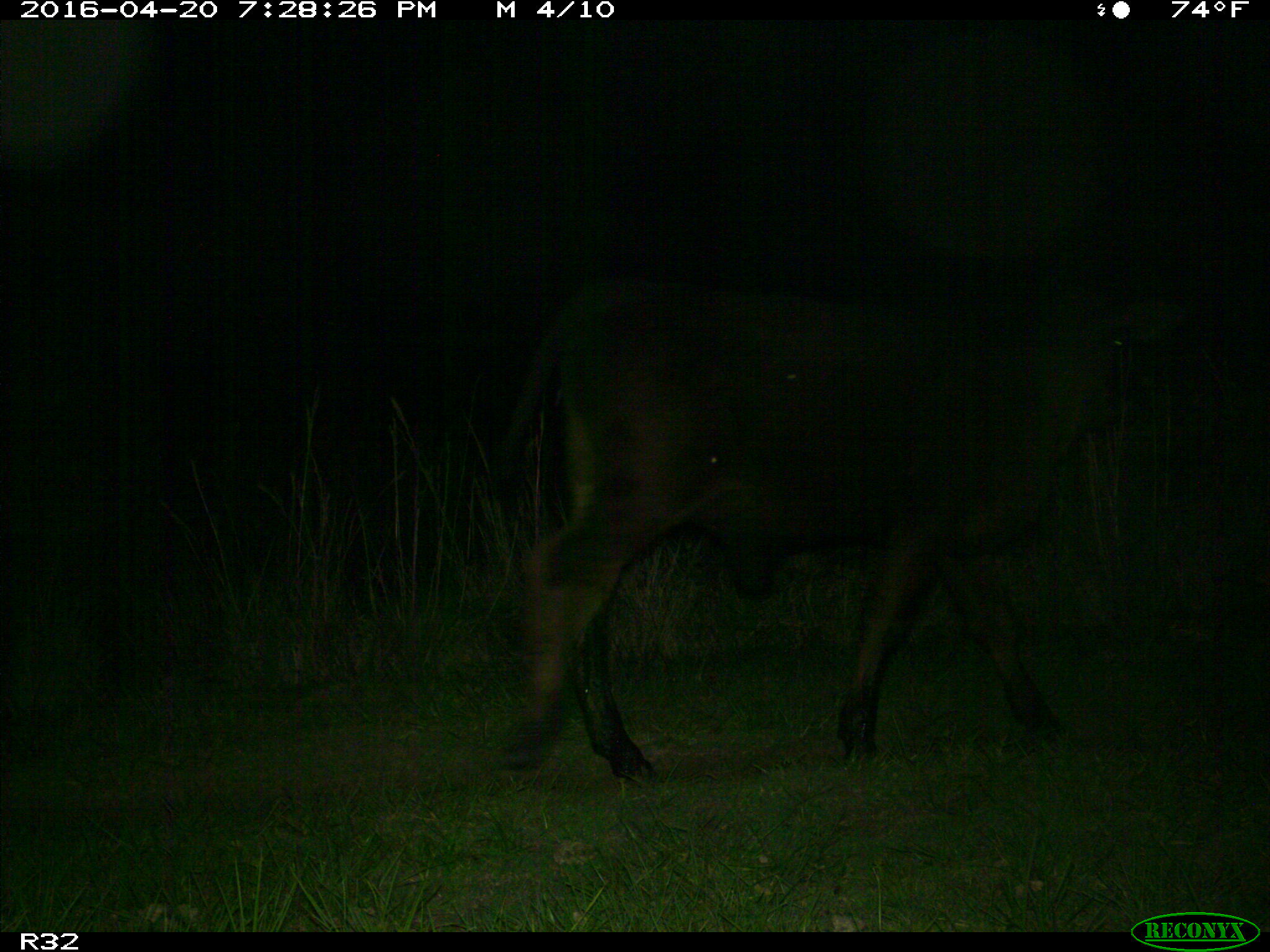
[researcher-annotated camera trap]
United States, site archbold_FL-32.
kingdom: Animalia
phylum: Chordata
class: Mammalia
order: Artiodactyla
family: Bovidae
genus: Bos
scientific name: Bos taurus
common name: domestic cow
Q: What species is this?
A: Bos taurus (domestic cow).